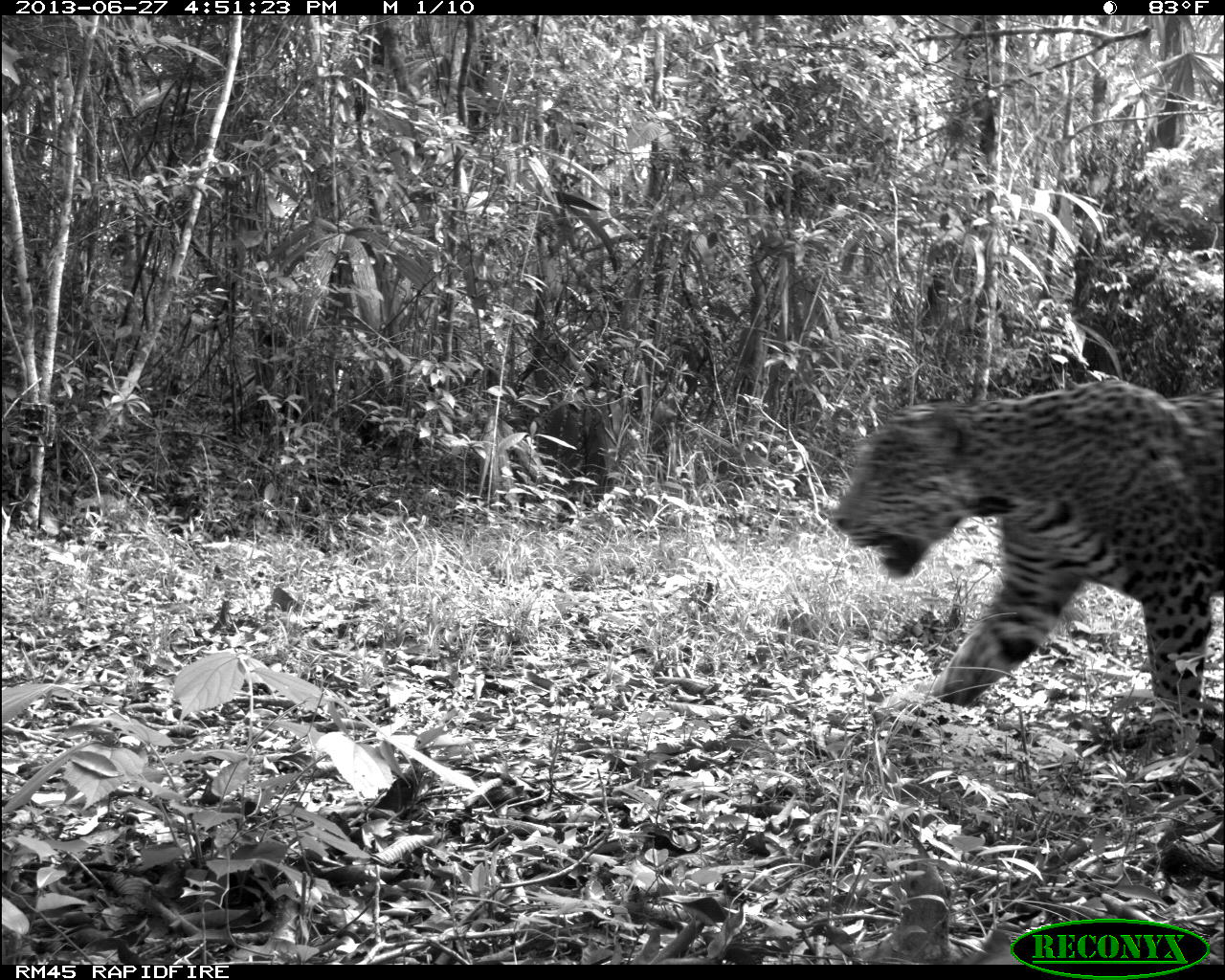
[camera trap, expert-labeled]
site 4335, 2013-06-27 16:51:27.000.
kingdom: Animalia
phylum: Chordata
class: Mammalia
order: Carnivora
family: Felidae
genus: Panthera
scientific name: Panthera onca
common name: jaguar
Panthera onca (jaguar), count 1, sex male.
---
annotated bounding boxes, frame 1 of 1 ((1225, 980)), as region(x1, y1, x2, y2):
panthera onca: region(828, 377, 1225, 756)